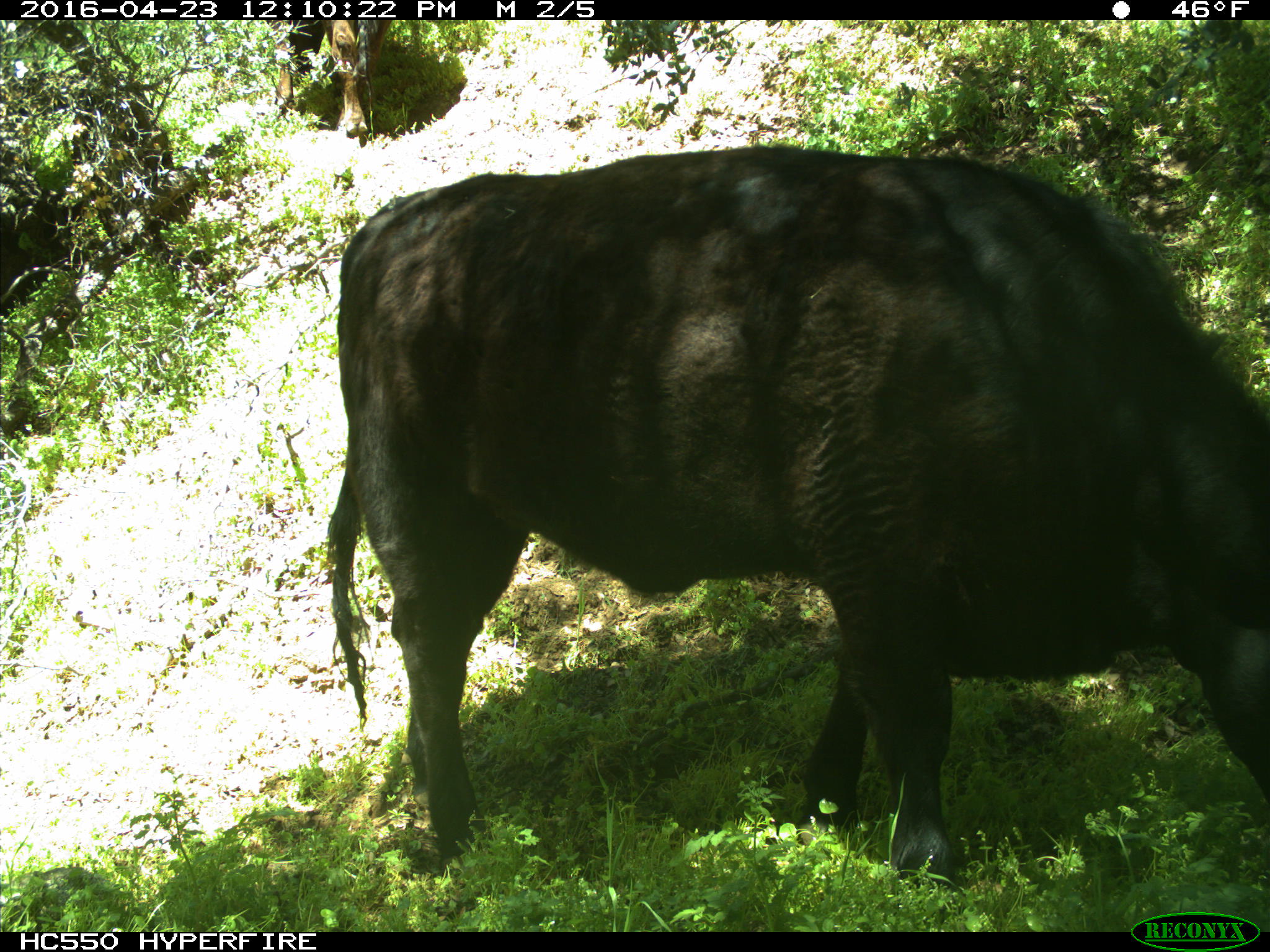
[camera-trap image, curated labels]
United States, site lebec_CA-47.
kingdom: Animalia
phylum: Chordata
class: Mammalia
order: Artiodactyla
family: Bovidae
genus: Bos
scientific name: Bos taurus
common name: domestic cow